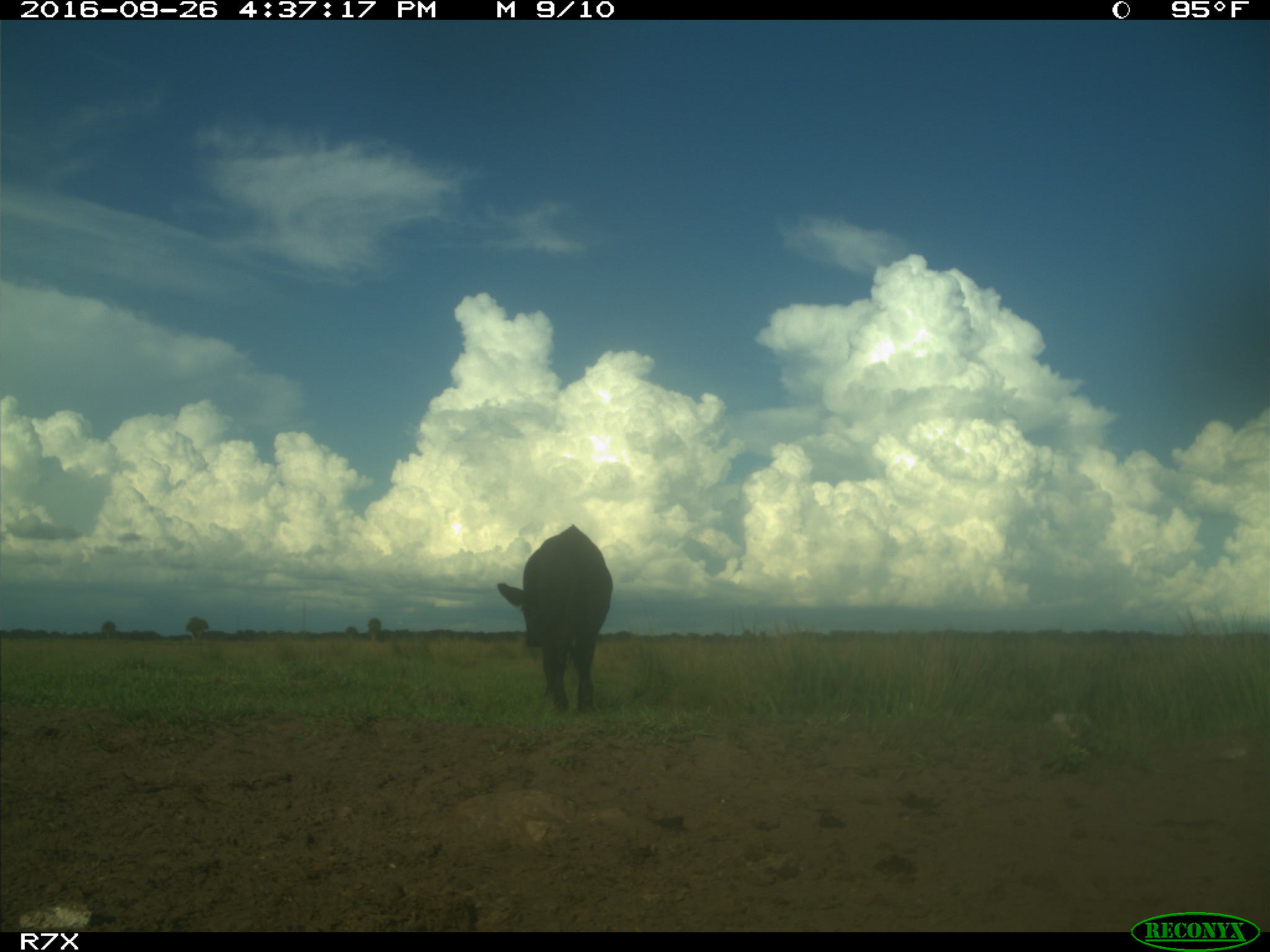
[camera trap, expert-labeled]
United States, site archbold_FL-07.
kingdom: Animalia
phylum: Chordata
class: Mammalia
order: Artiodactyla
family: Bovidae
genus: Bos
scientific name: Bos taurus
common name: domestic cow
Bos taurus (domestic cow).